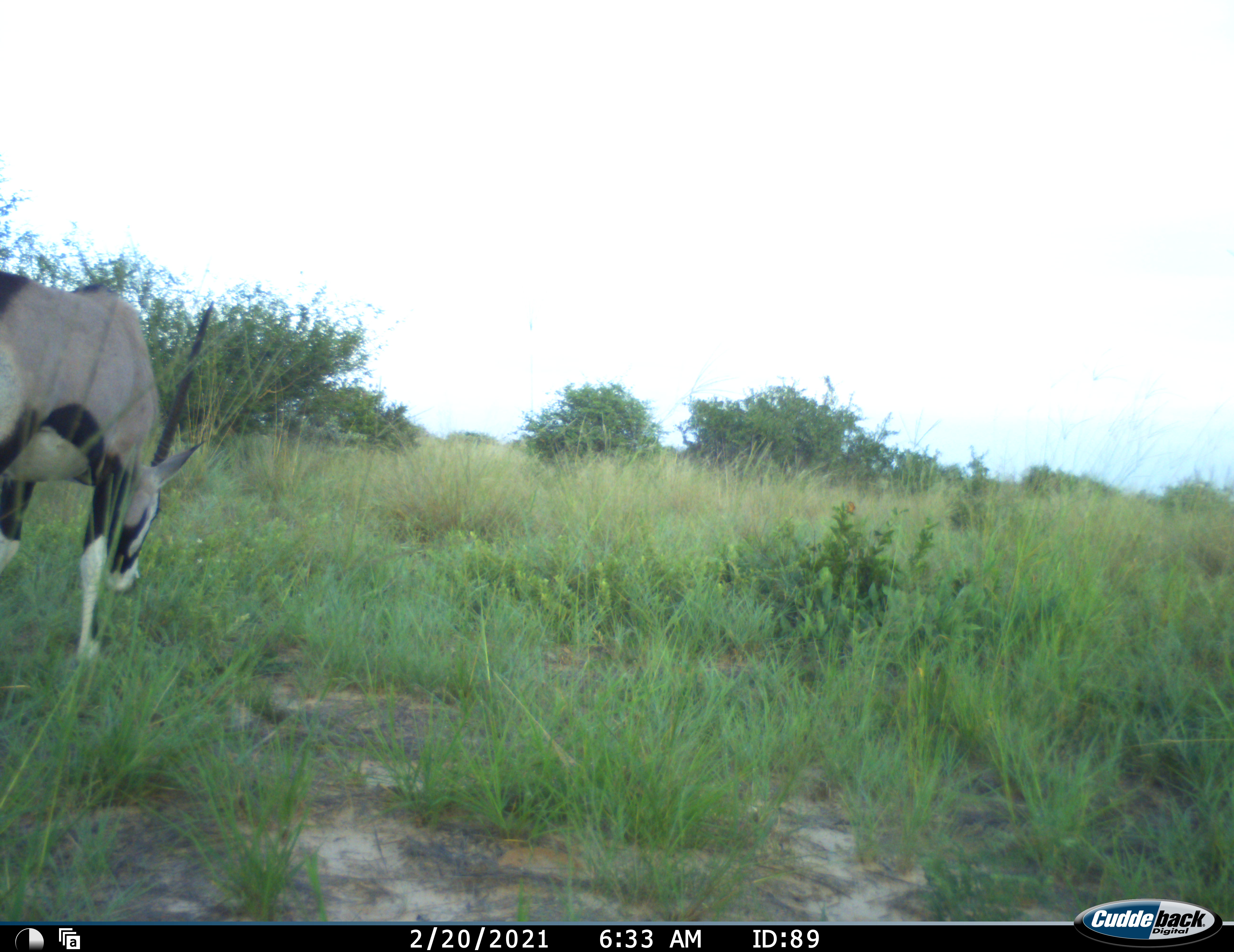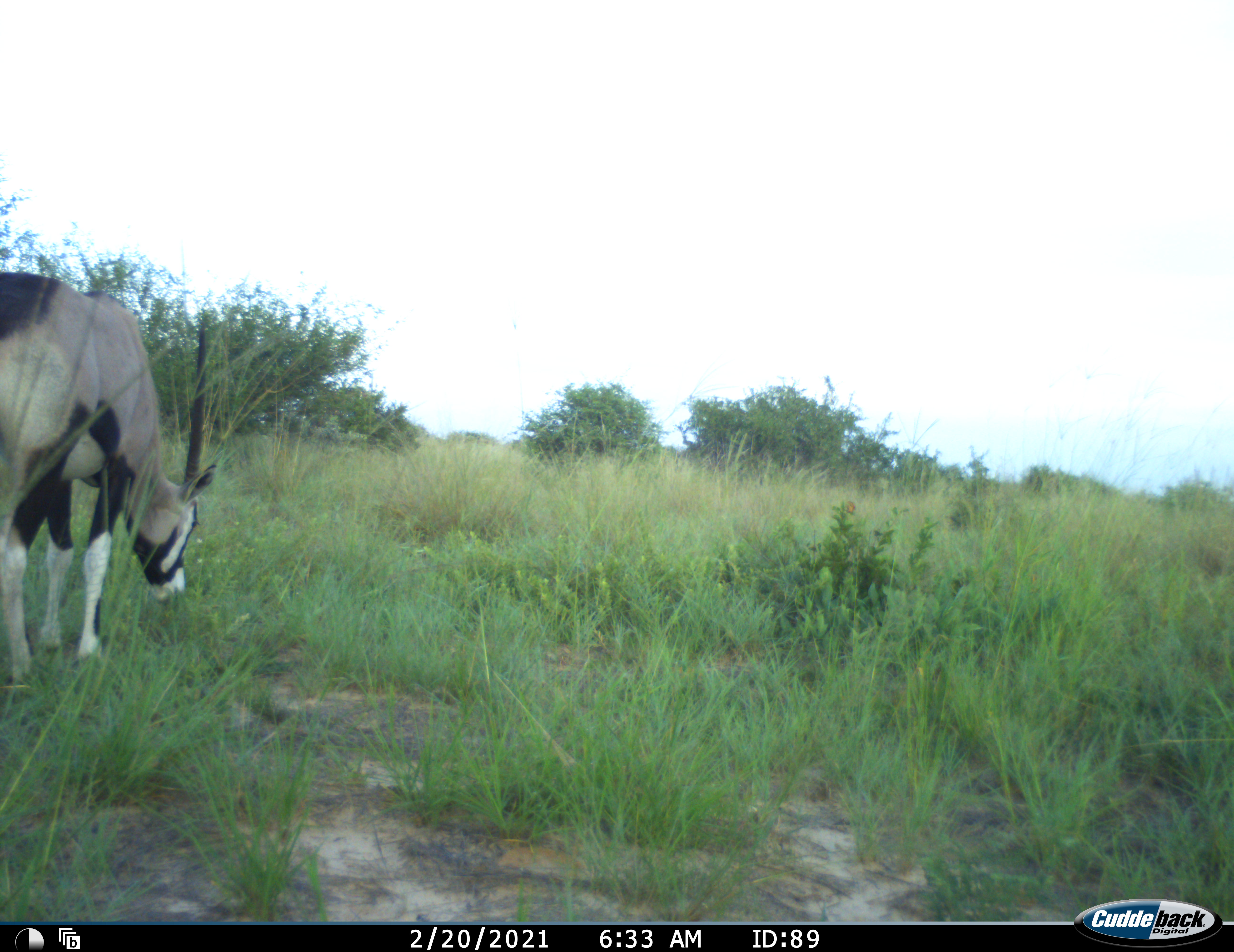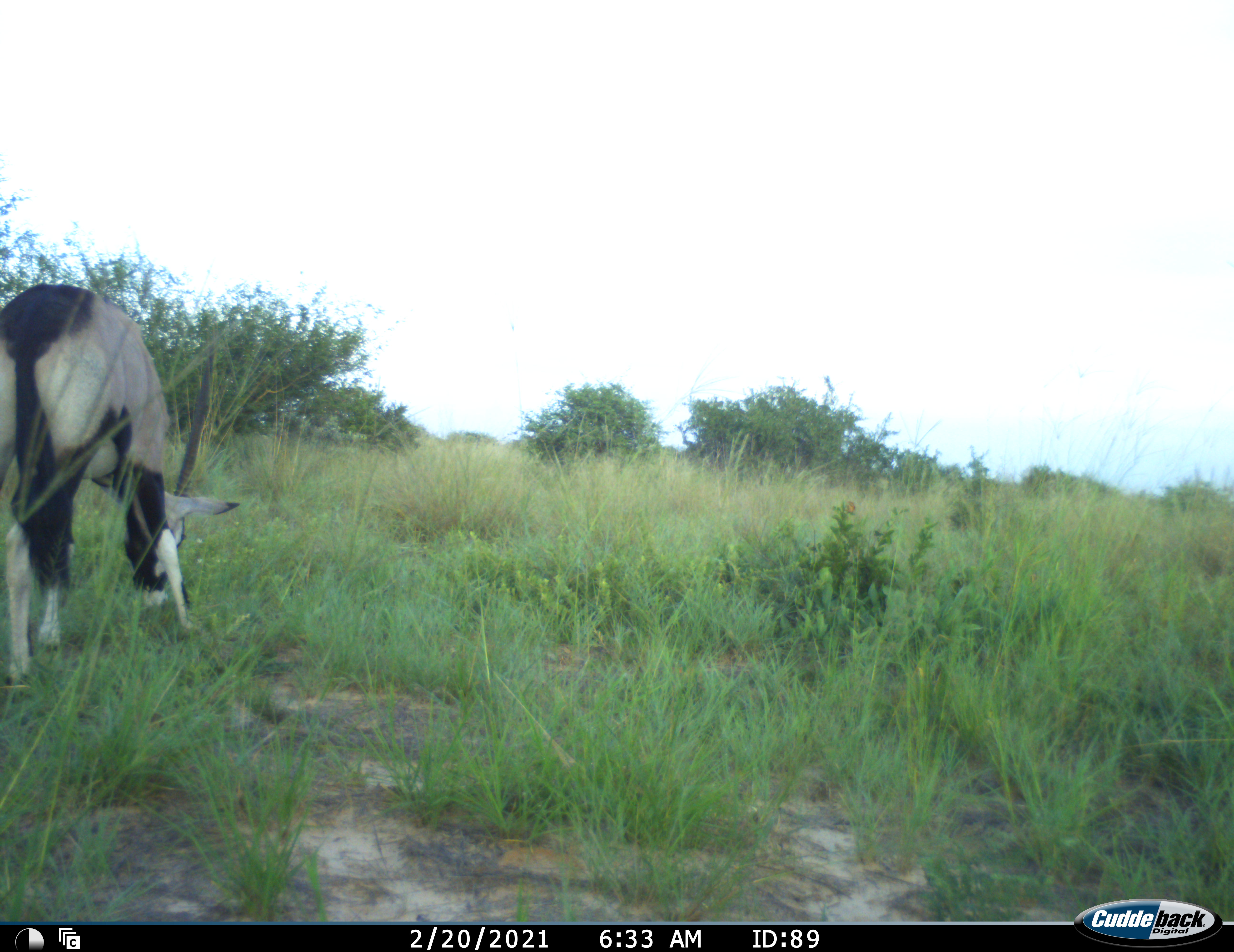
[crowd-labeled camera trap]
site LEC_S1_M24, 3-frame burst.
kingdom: Animalia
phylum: Chordata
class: Mammalia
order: Artiodactyla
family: Bovidae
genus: Oryx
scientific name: Oryx gazella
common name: gemsbok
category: oryx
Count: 1.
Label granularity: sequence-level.